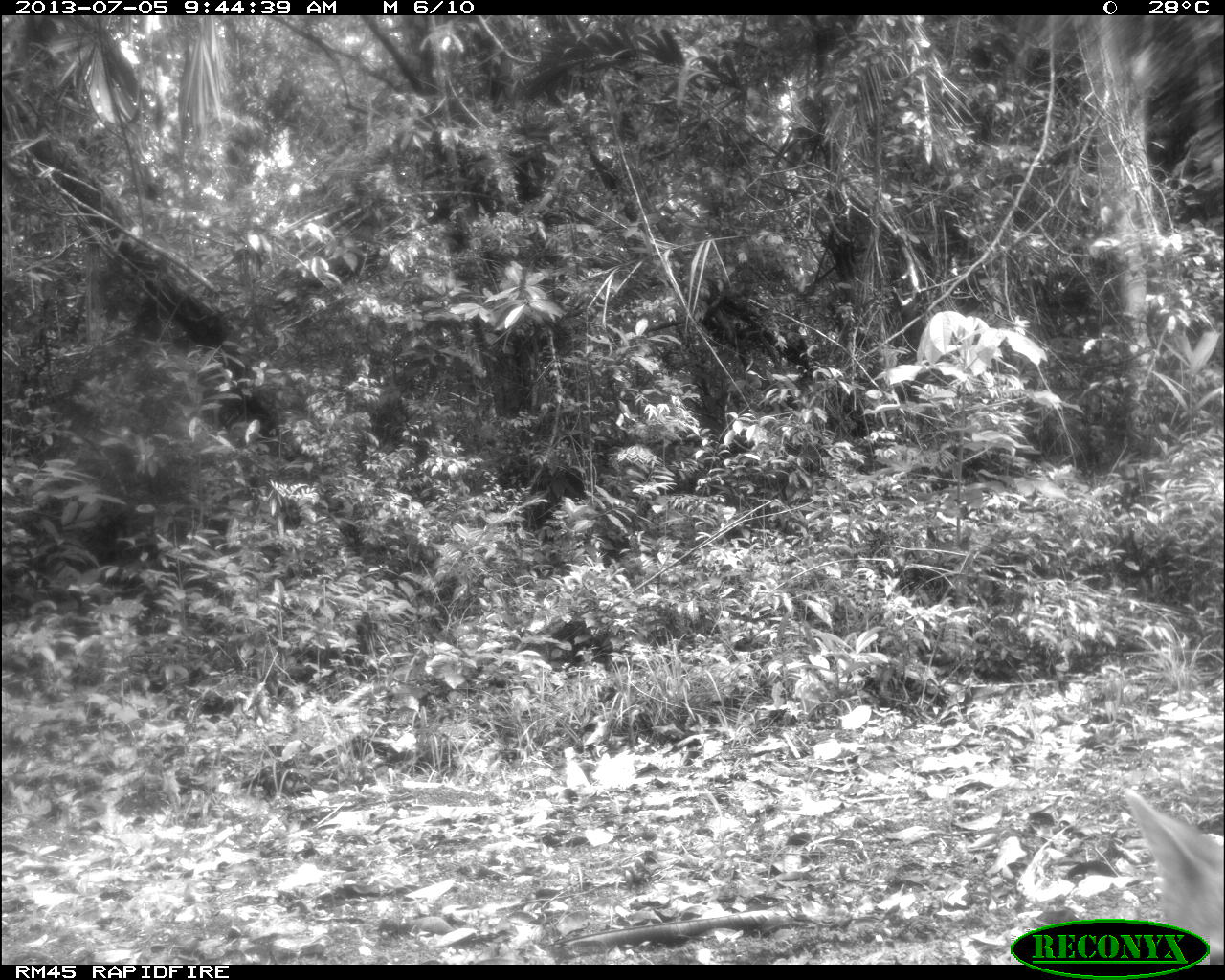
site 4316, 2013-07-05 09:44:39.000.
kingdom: Animalia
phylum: Chordata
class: Mammalia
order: Carnivora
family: Canidae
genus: Urocyon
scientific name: Urocyon cinereoargenteus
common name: gray fox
Urocyon cinereoargenteus (gray fox), count 1.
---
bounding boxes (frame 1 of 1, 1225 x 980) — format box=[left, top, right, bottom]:
urocyon cinereoargenteus: box=[1121, 782, 1223, 960]